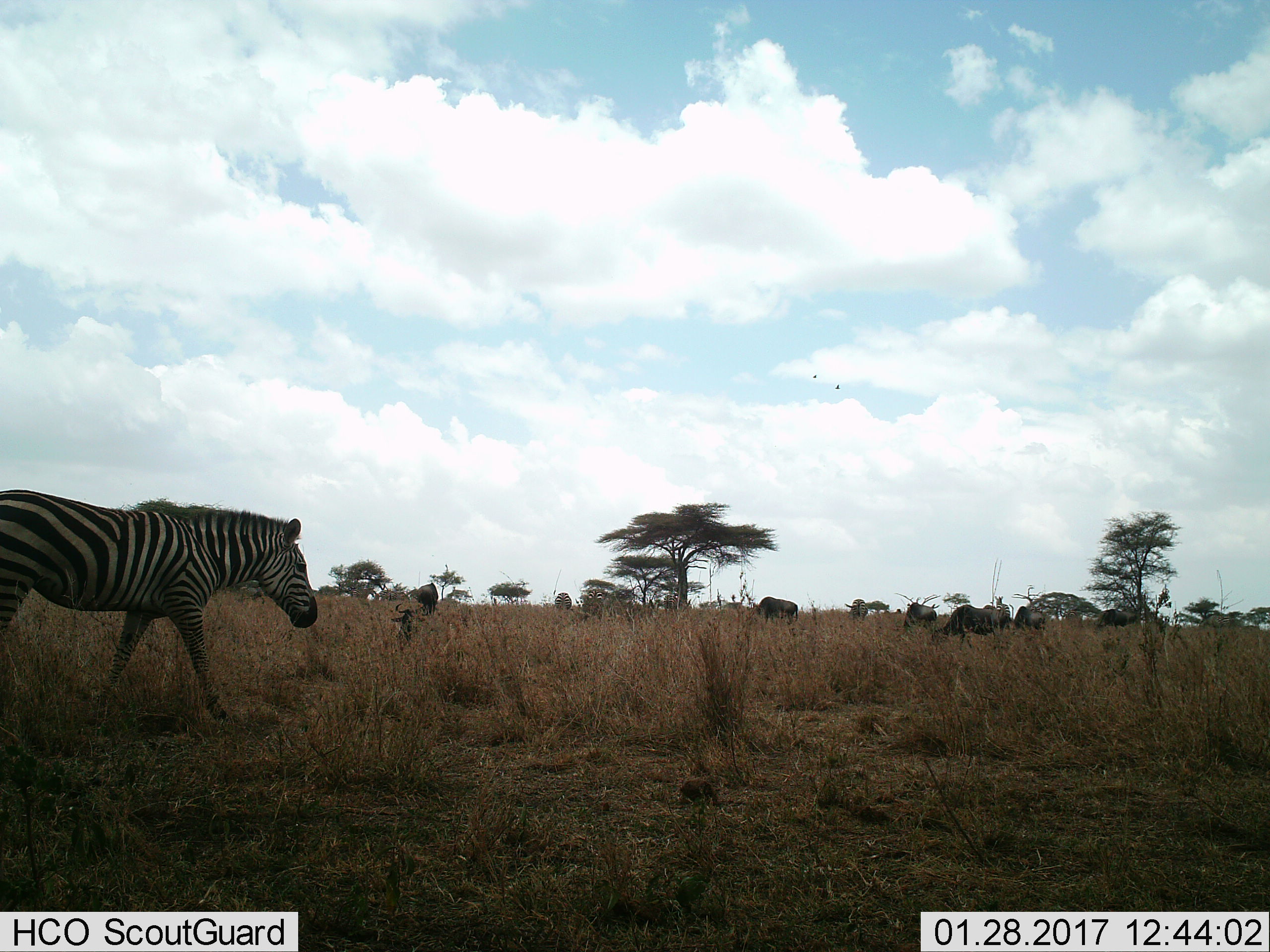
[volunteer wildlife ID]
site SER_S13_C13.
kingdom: Animalia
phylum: Chordata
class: Mammalia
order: Artiodactyla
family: Bovidae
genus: Connochaetes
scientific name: Connochaetes taurinus taurinus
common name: blue wildebeest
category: wildebeestblue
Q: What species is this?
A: Wildebeestblue (blue wildebeest) (Connochaetes taurinus taurinus).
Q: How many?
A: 7.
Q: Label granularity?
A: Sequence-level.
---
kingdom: Animalia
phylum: Chordata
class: Mammalia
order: Perissodactyla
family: Equidae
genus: Equus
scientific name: Equus quagga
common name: plains zebra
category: zebraplains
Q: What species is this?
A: Zebraplains (plains zebra) (Equus quagga).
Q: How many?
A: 2.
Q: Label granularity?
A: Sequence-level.